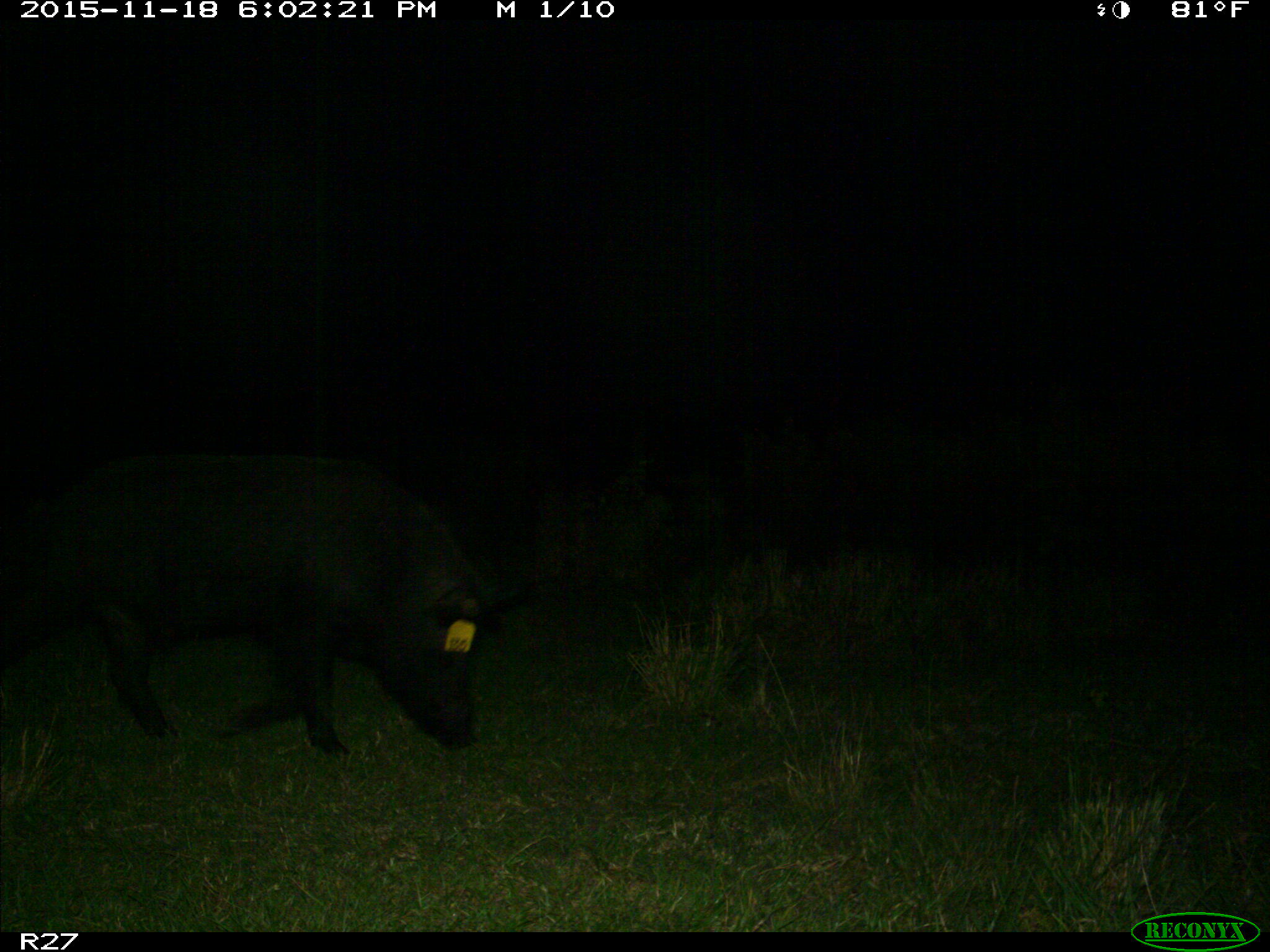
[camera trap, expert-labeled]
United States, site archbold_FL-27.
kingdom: Animalia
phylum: Chordata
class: Mammalia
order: Artiodactyla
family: Suidae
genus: Sus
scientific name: Sus scrofa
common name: wild boar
Sus scrofa (wild boar).